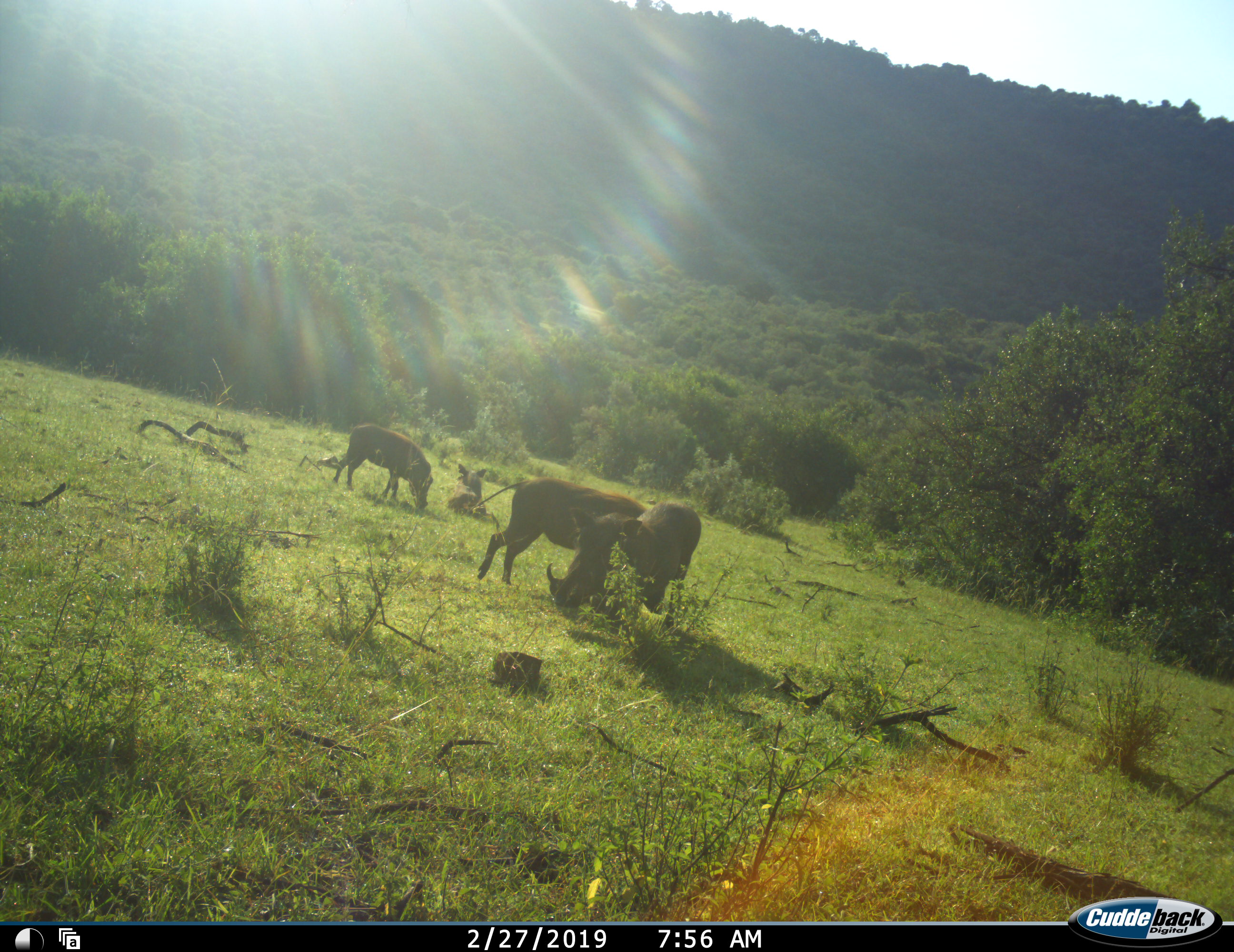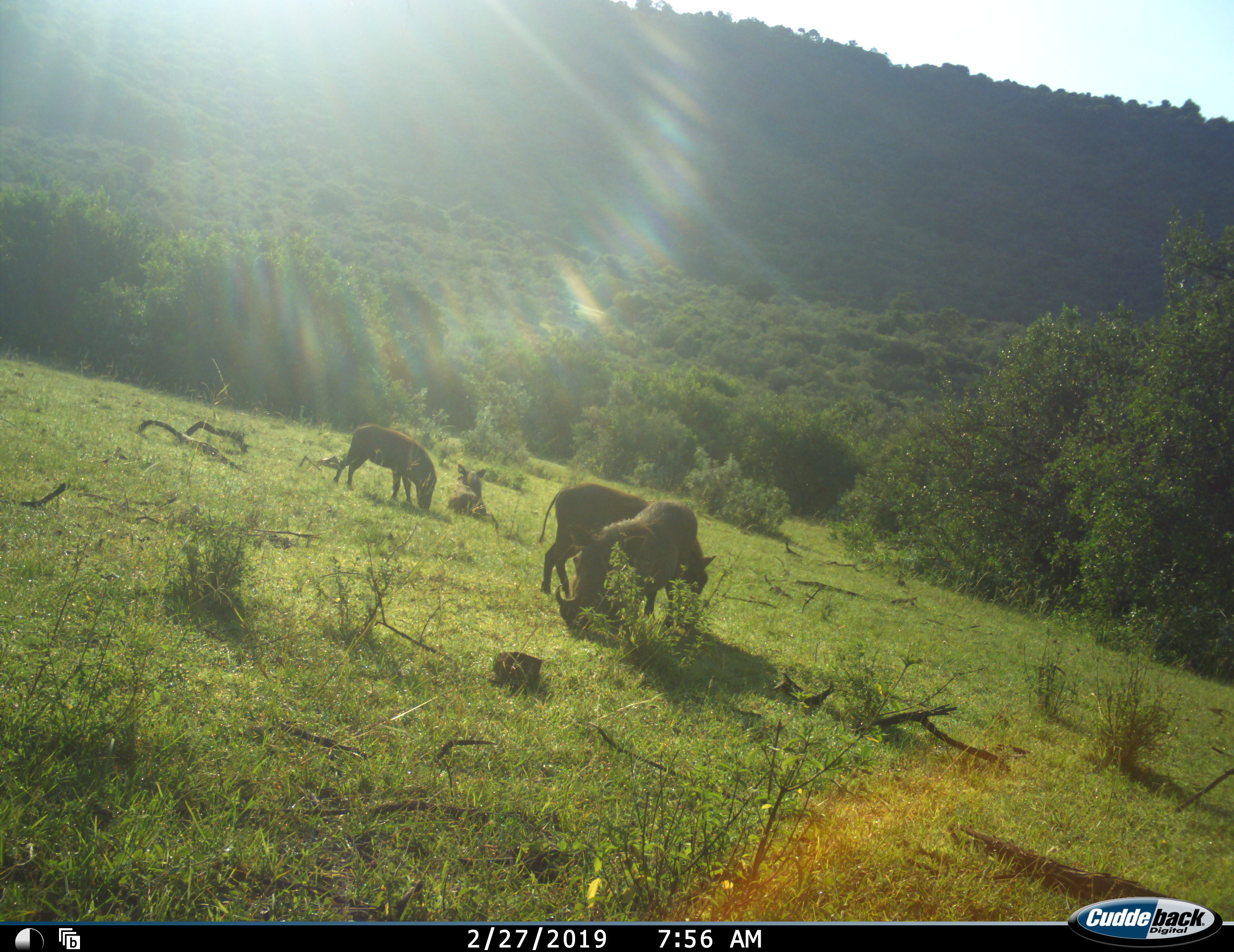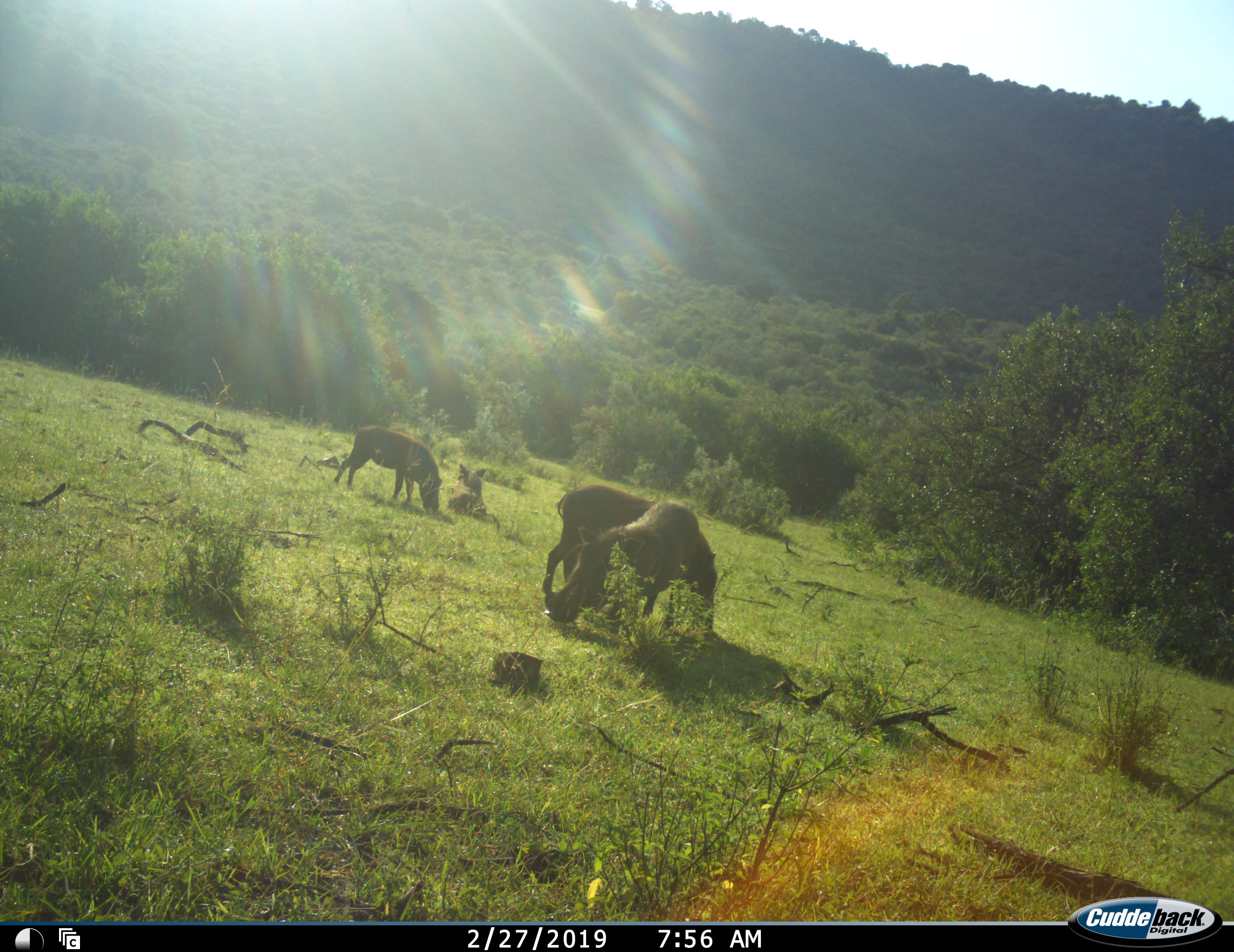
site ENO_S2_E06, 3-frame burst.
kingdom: Animalia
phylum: Chordata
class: Mammalia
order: Artiodactyla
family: Suidae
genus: Phacochoerus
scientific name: Phacochoerus africanus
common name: warthog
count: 4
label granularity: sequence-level